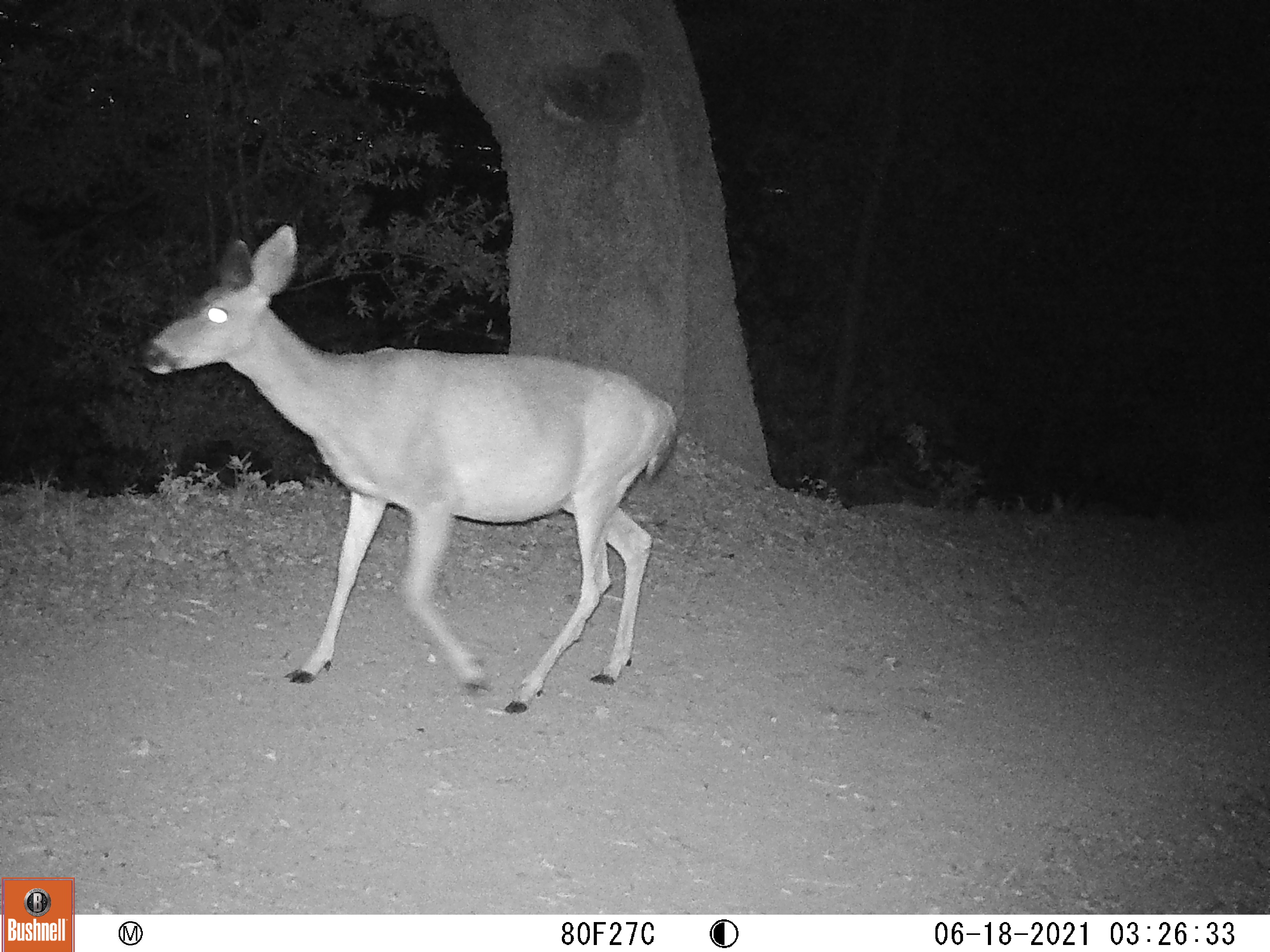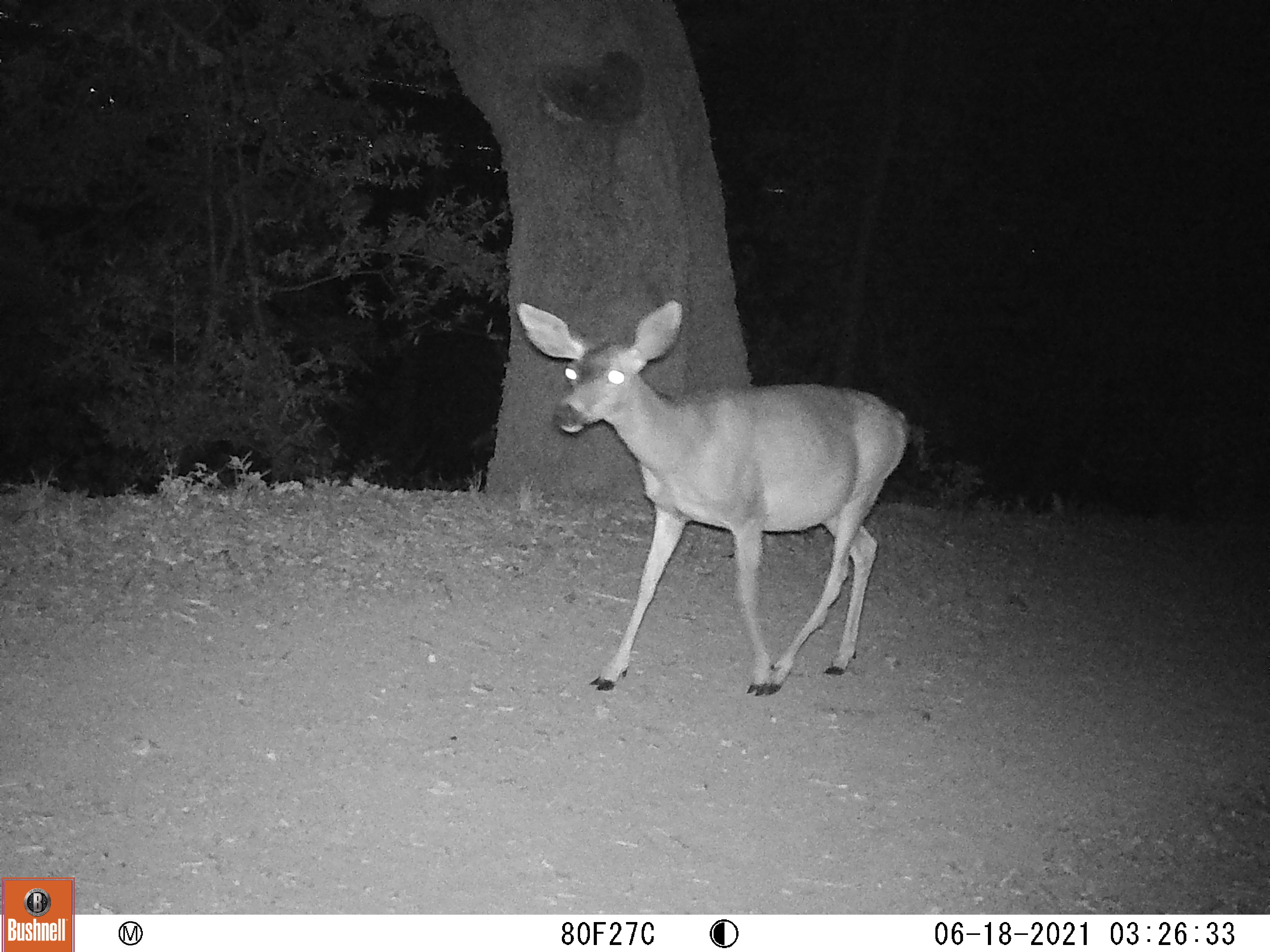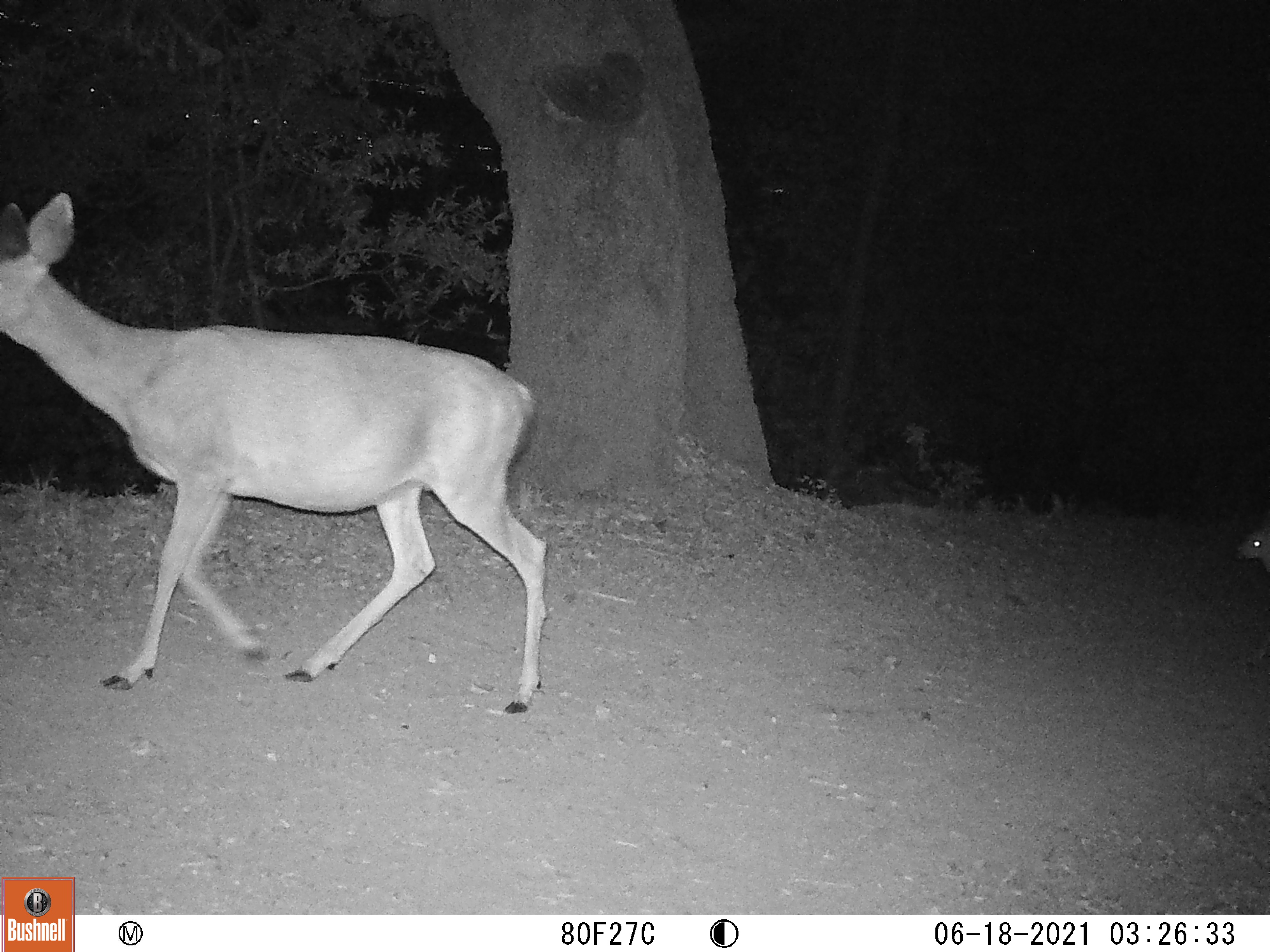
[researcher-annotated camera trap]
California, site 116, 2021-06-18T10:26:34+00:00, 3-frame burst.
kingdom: Animalia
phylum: Chordata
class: Mammalia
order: Artiodactyla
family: Cervidae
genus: Odocoileus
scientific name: Odocoileus hemionus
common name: mule deer